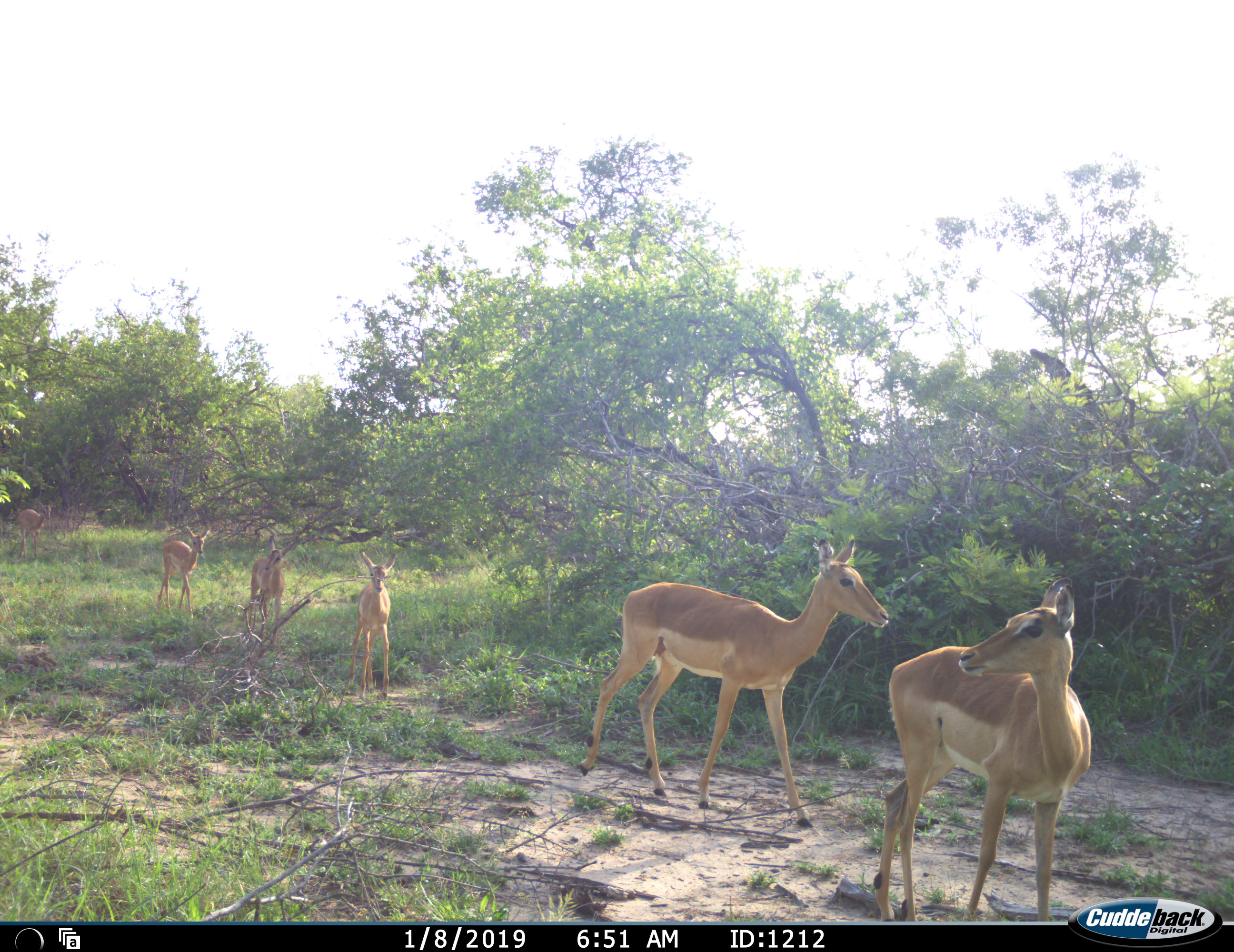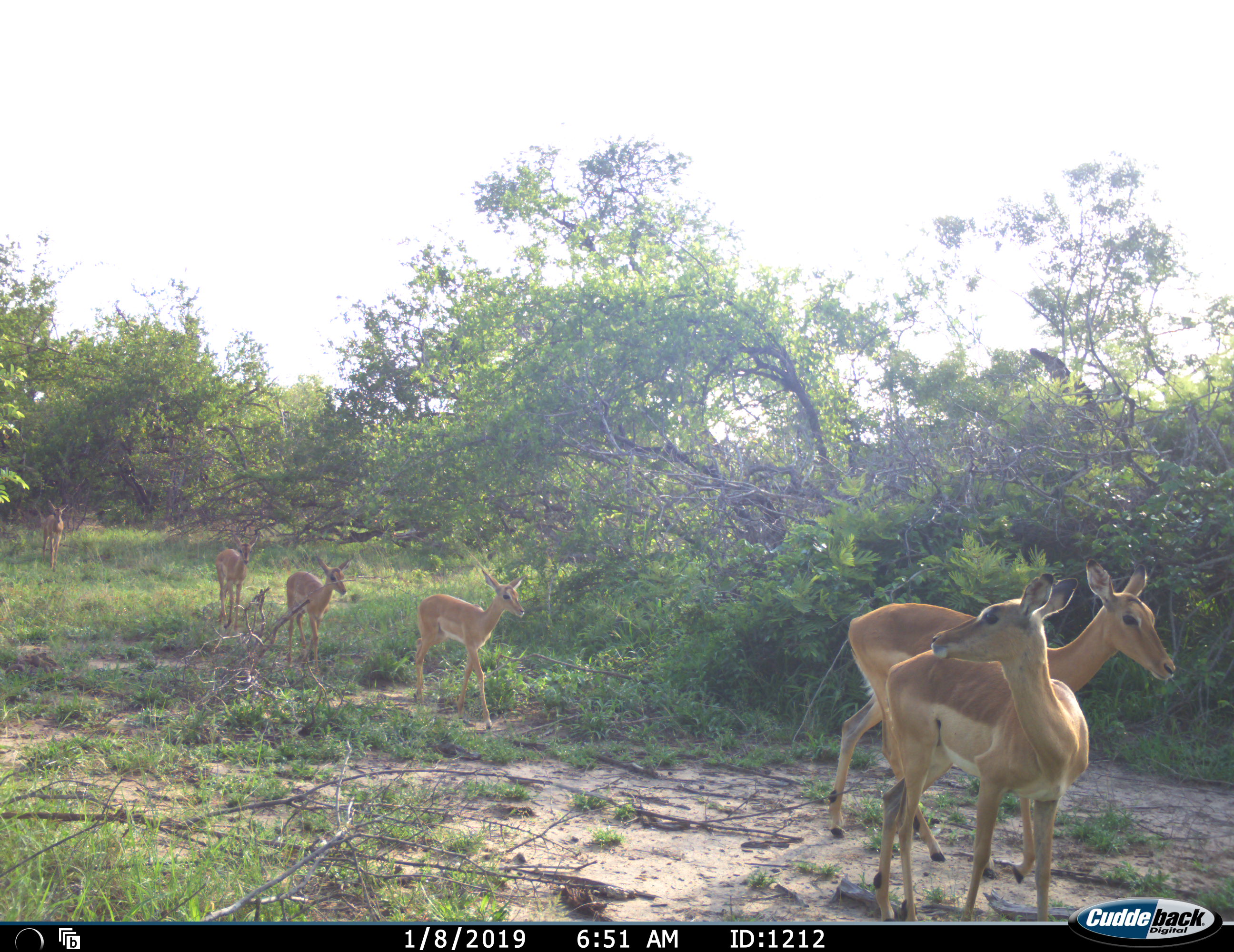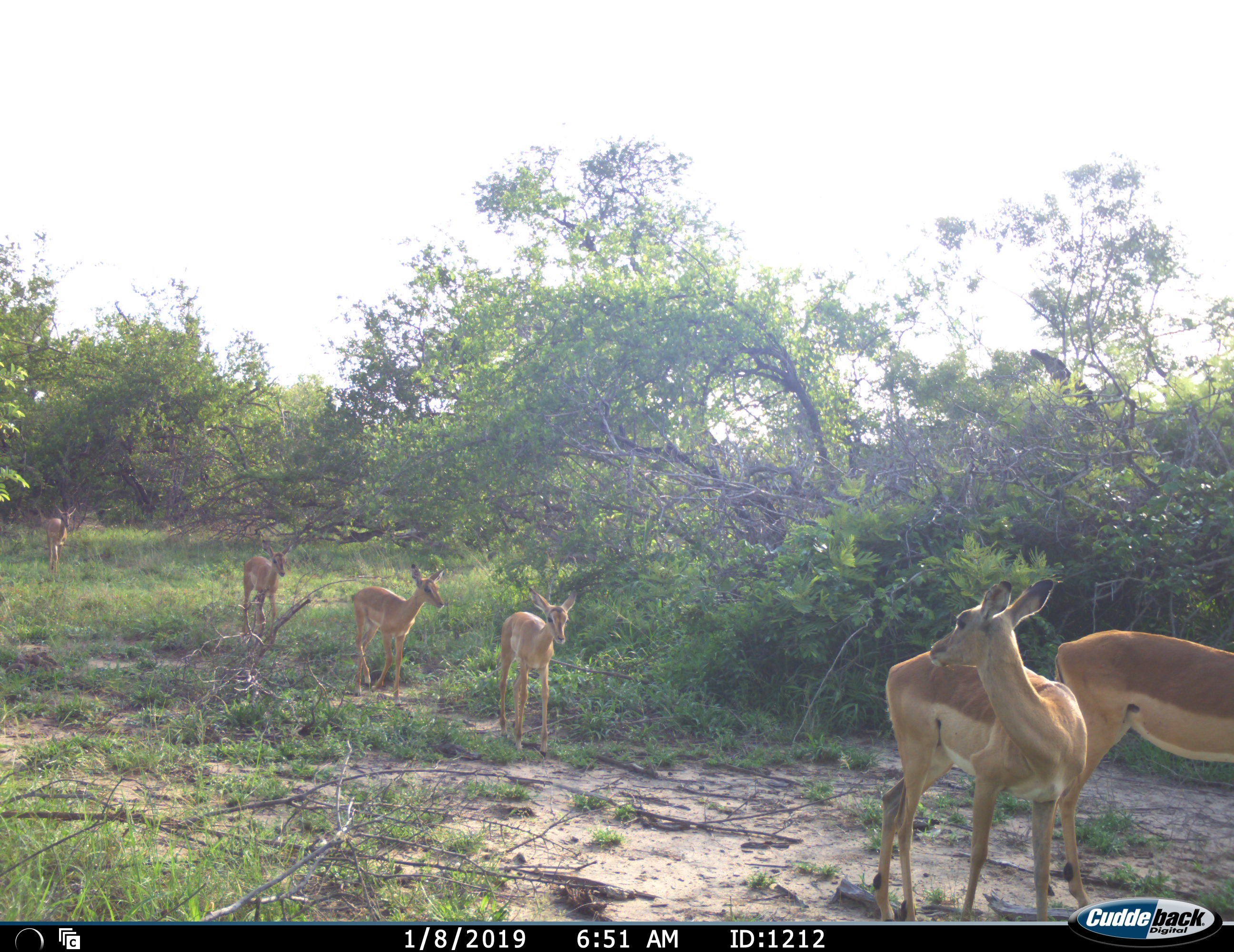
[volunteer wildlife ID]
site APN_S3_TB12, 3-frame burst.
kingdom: Animalia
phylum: Chordata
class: Mammalia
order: Artiodactyla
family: Bovidae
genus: Aepyceros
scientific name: Aepyceros melampus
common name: impala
Impala (Aepyceros melampus), count 6. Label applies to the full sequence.